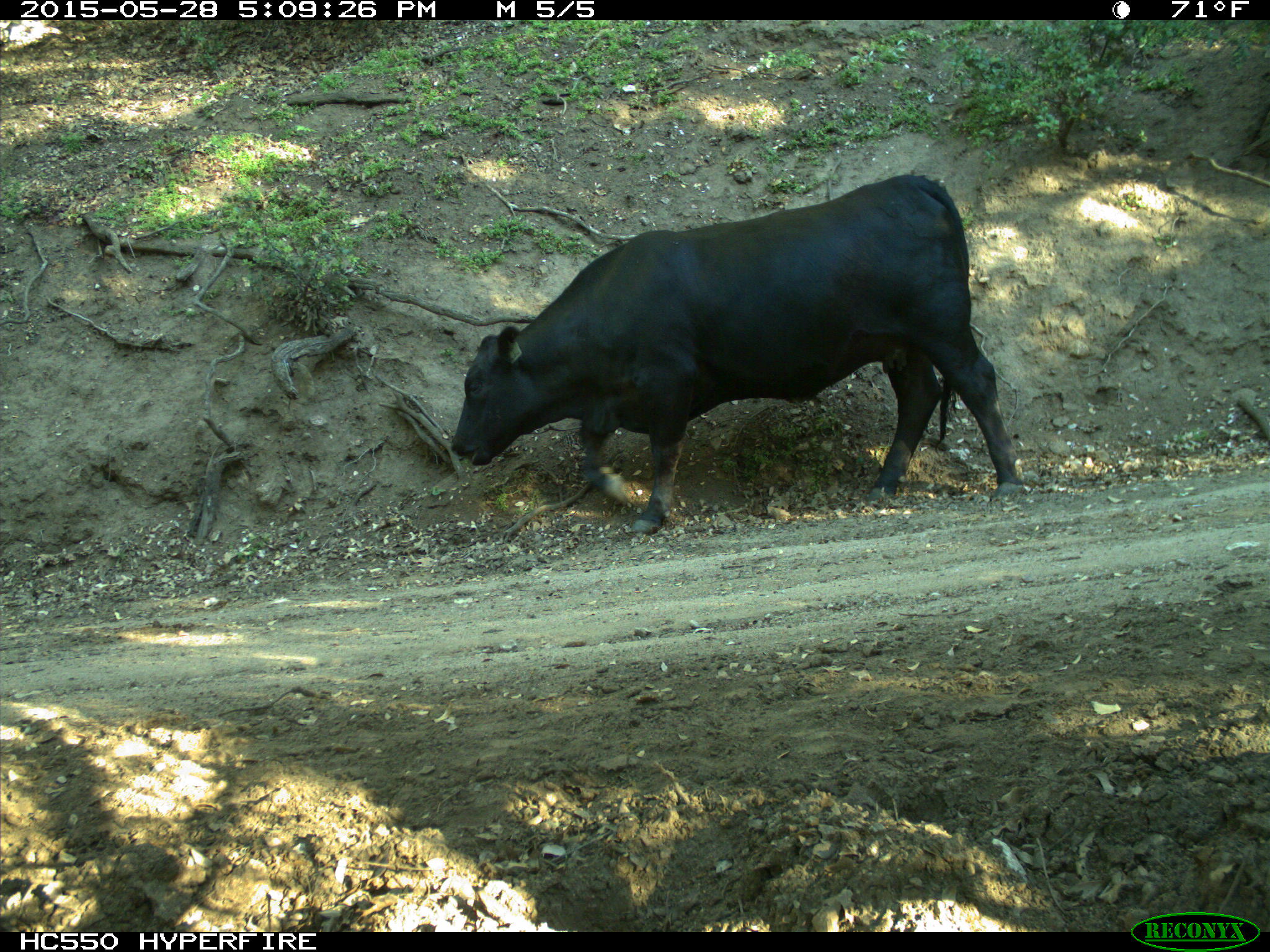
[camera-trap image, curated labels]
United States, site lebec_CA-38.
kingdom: Animalia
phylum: Chordata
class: Mammalia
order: Artiodactyla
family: Bovidae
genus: Bos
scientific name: Bos taurus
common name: domestic cow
Bos taurus (domestic cow).